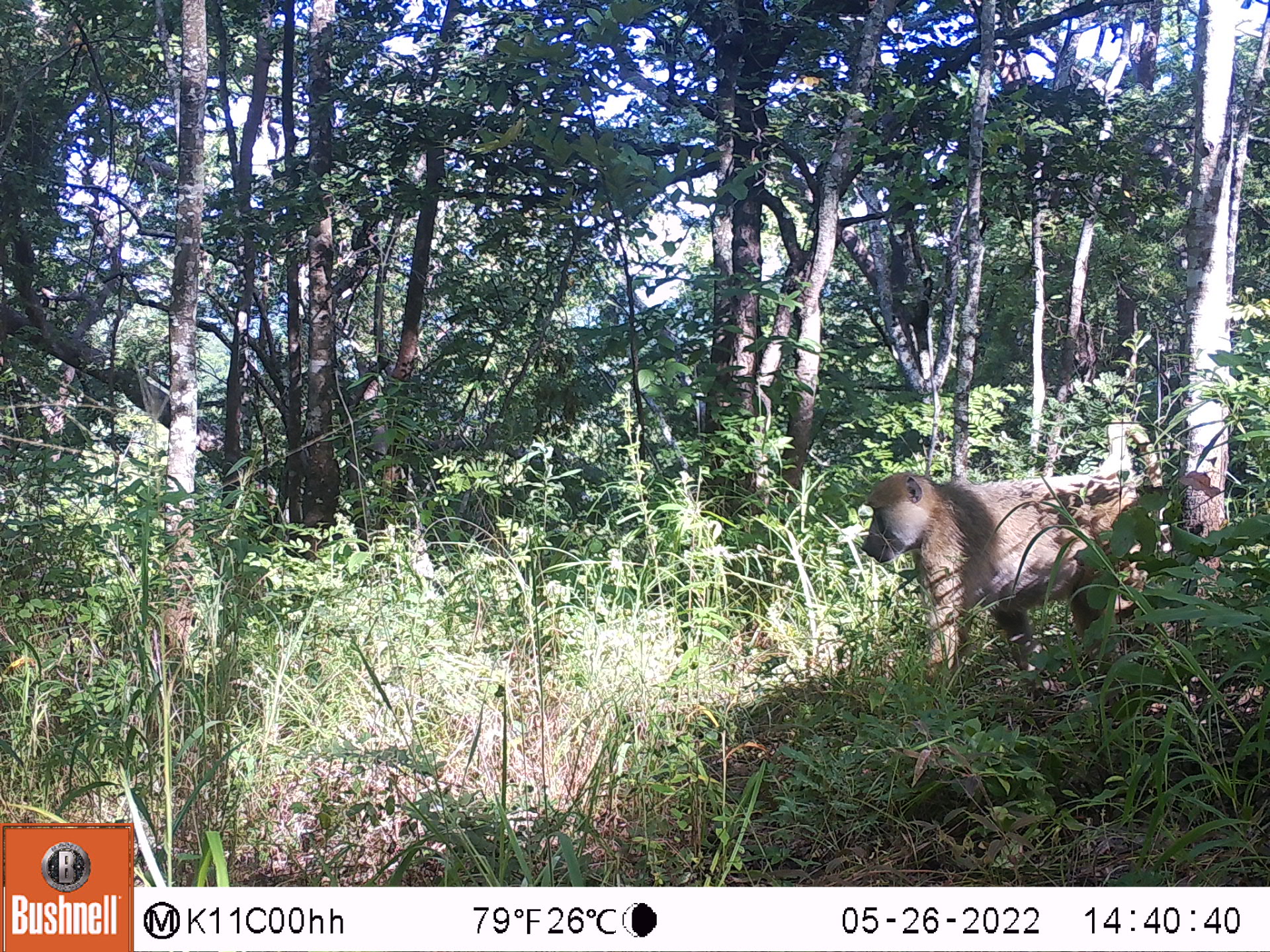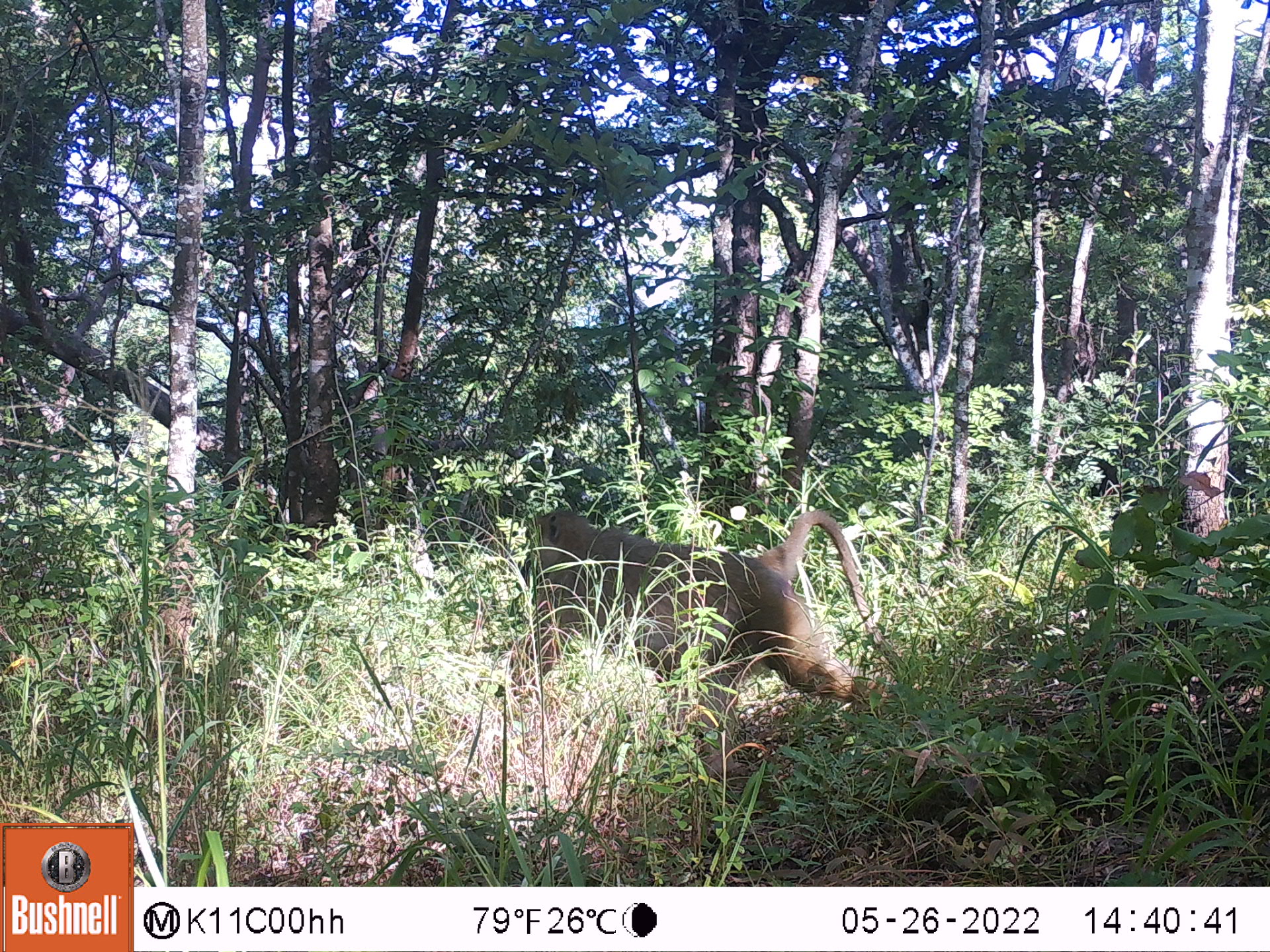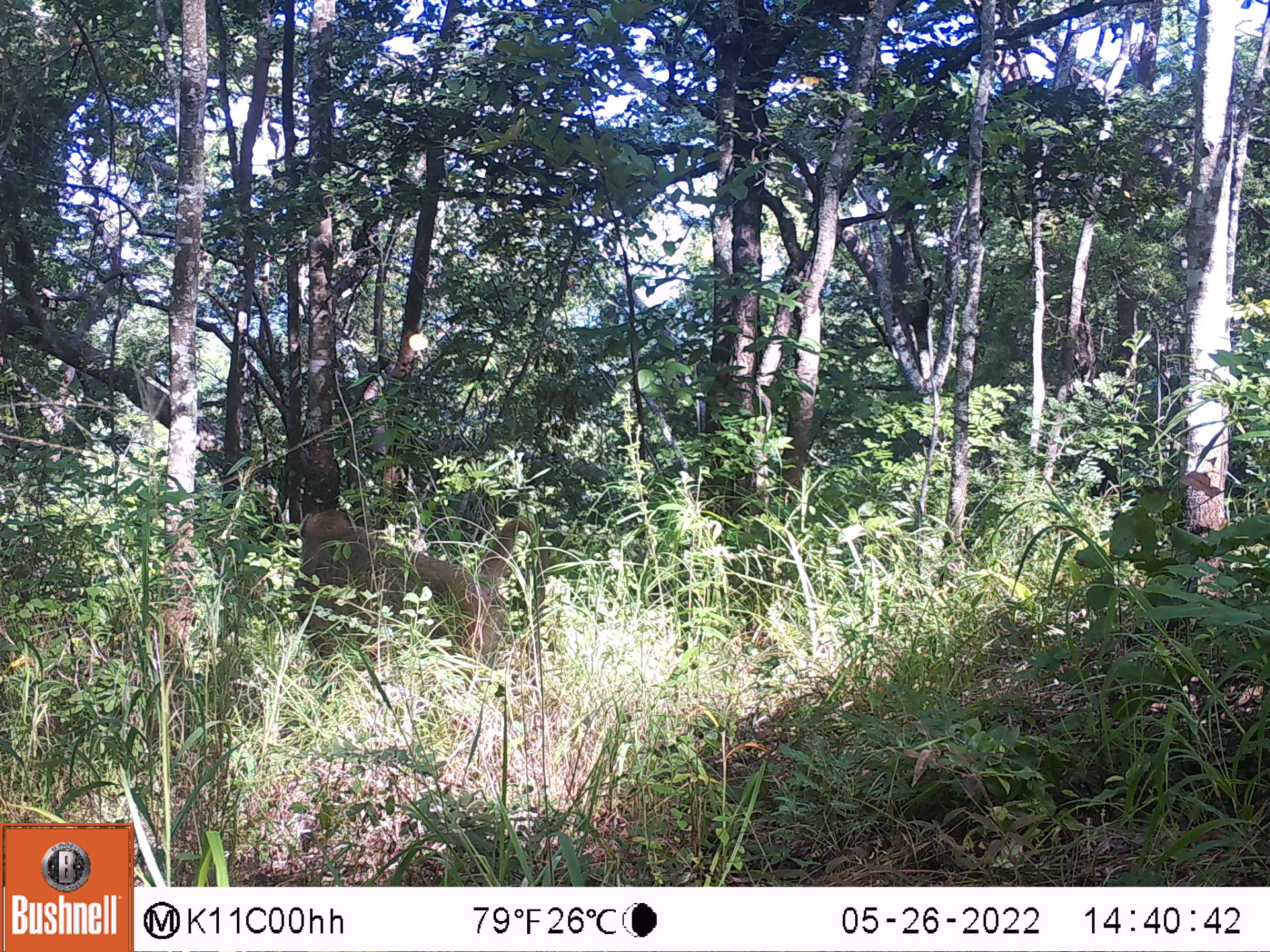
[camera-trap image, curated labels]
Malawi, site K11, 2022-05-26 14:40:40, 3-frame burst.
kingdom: Animalia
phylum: Chordata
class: Mammalia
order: Primates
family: Cercopithecidae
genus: Papio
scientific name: Papio cynocephalus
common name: yellow baboon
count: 1